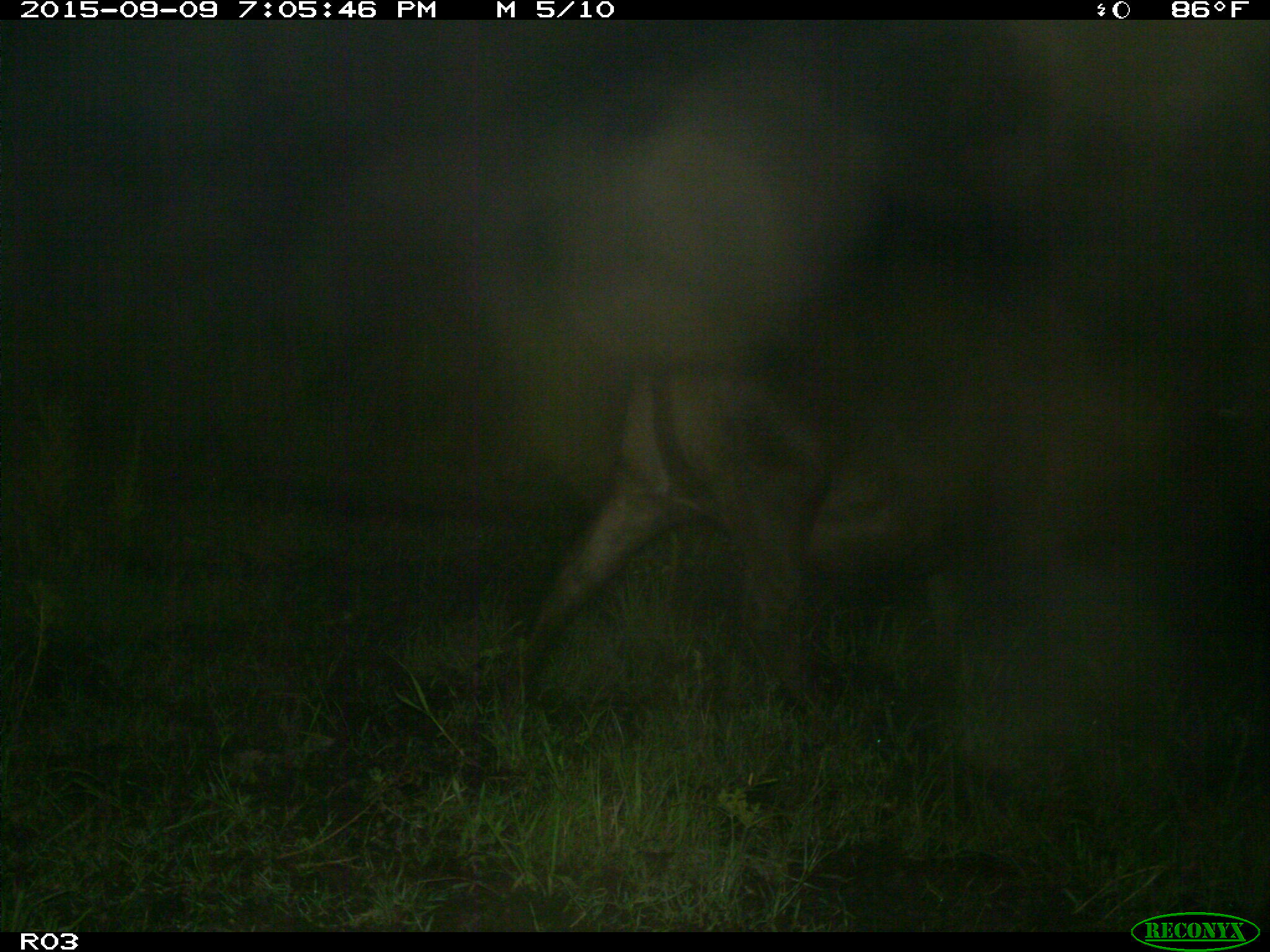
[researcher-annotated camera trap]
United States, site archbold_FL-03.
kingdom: Animalia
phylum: Chordata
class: Mammalia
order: Artiodactyla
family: Bovidae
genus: Bos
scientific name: Bos taurus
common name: domestic cow